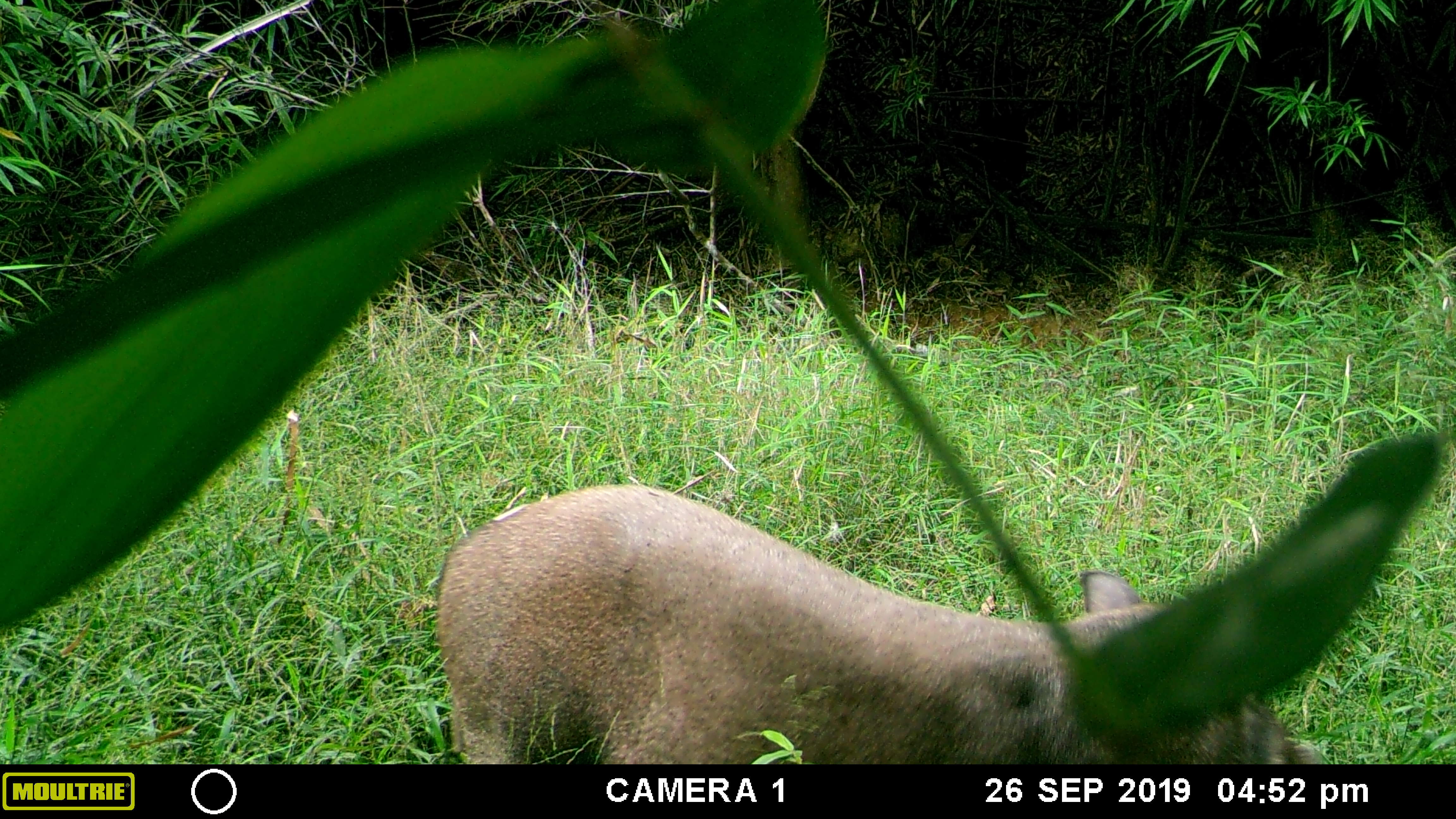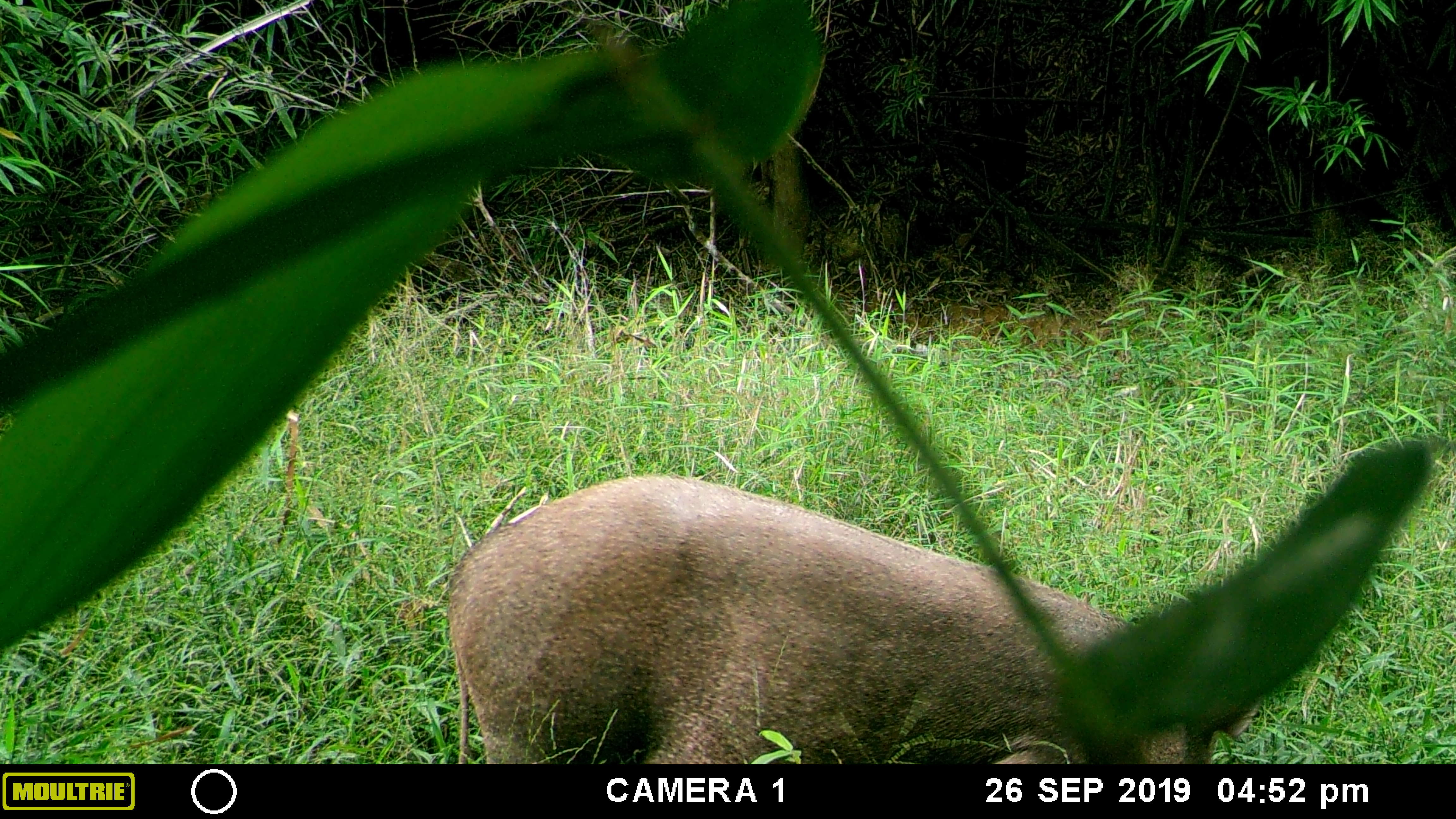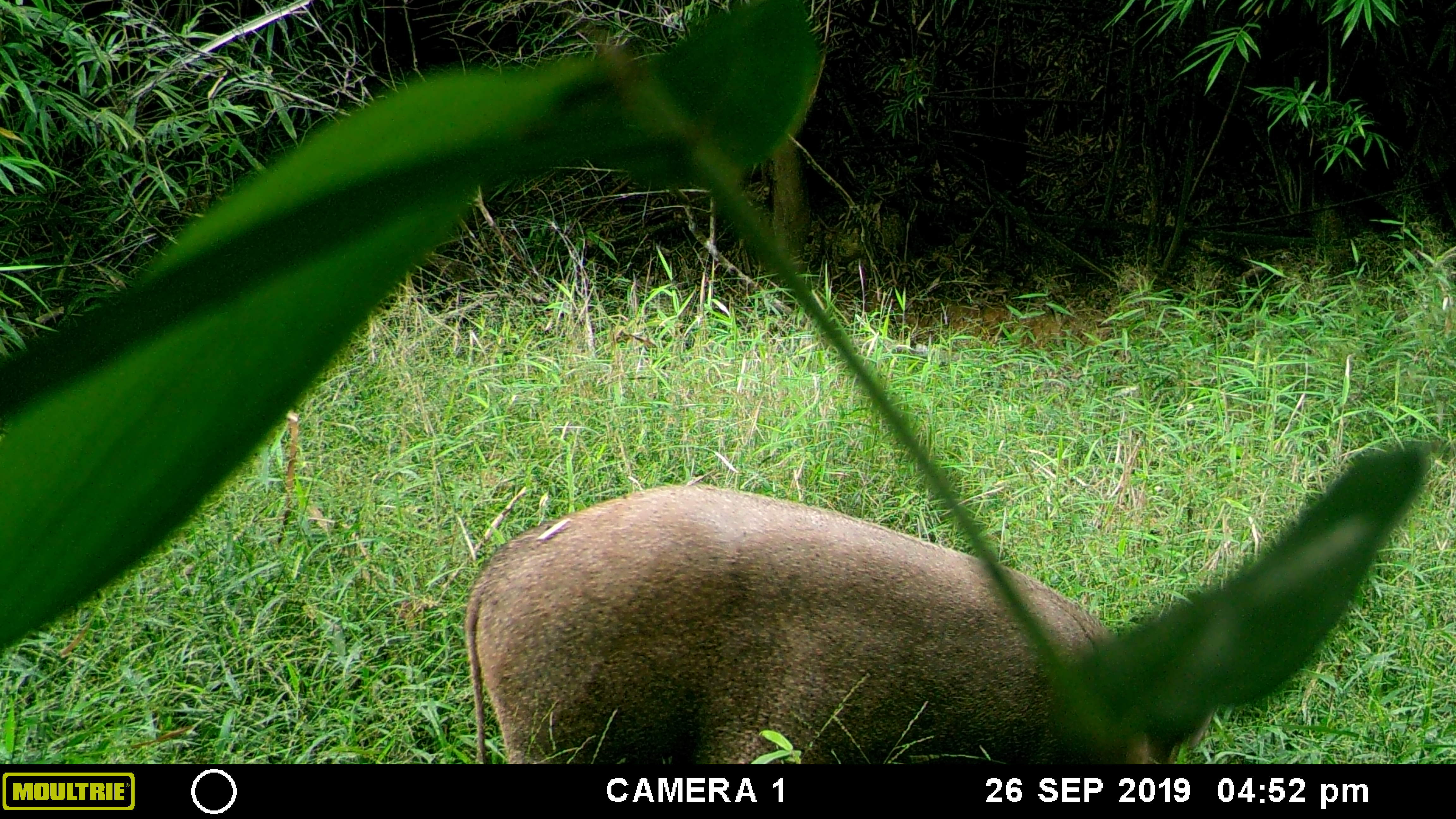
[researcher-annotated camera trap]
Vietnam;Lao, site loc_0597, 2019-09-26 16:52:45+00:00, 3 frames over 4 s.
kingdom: Animalia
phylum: Chordata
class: Mammalia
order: Artiodactyla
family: Suidae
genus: Sus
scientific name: Sus scrofa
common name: eurasian wild pig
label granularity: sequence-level